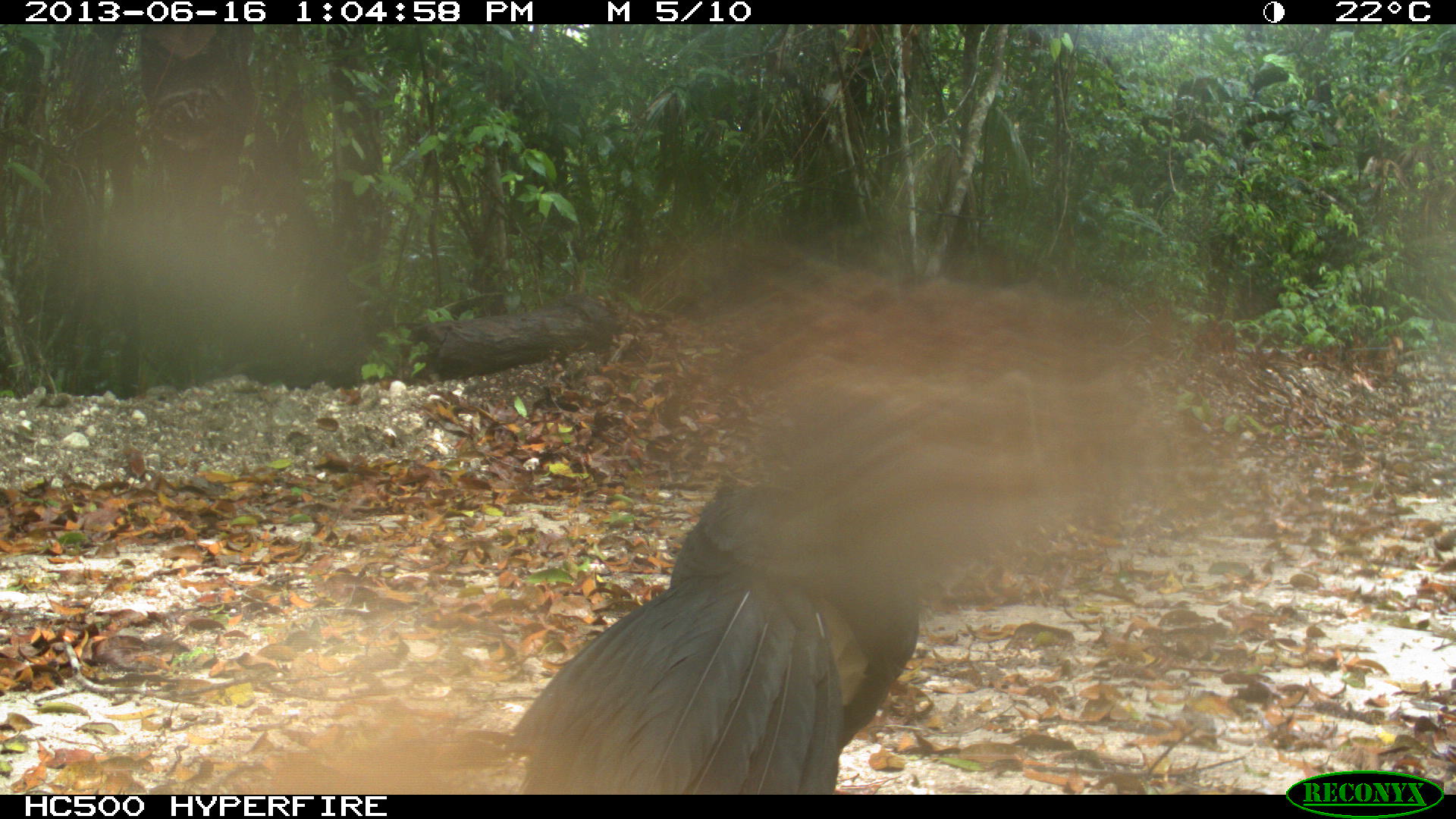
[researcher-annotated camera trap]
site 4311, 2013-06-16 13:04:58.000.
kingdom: Animalia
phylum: Chordata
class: Aves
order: Galliformes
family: Cracidae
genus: Crax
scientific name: Crax rubra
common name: great curassow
Crax rubra (great curassow), count 1, sex male.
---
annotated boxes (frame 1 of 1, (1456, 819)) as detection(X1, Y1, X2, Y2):
crax rubra: detection(508, 267, 1201, 793)